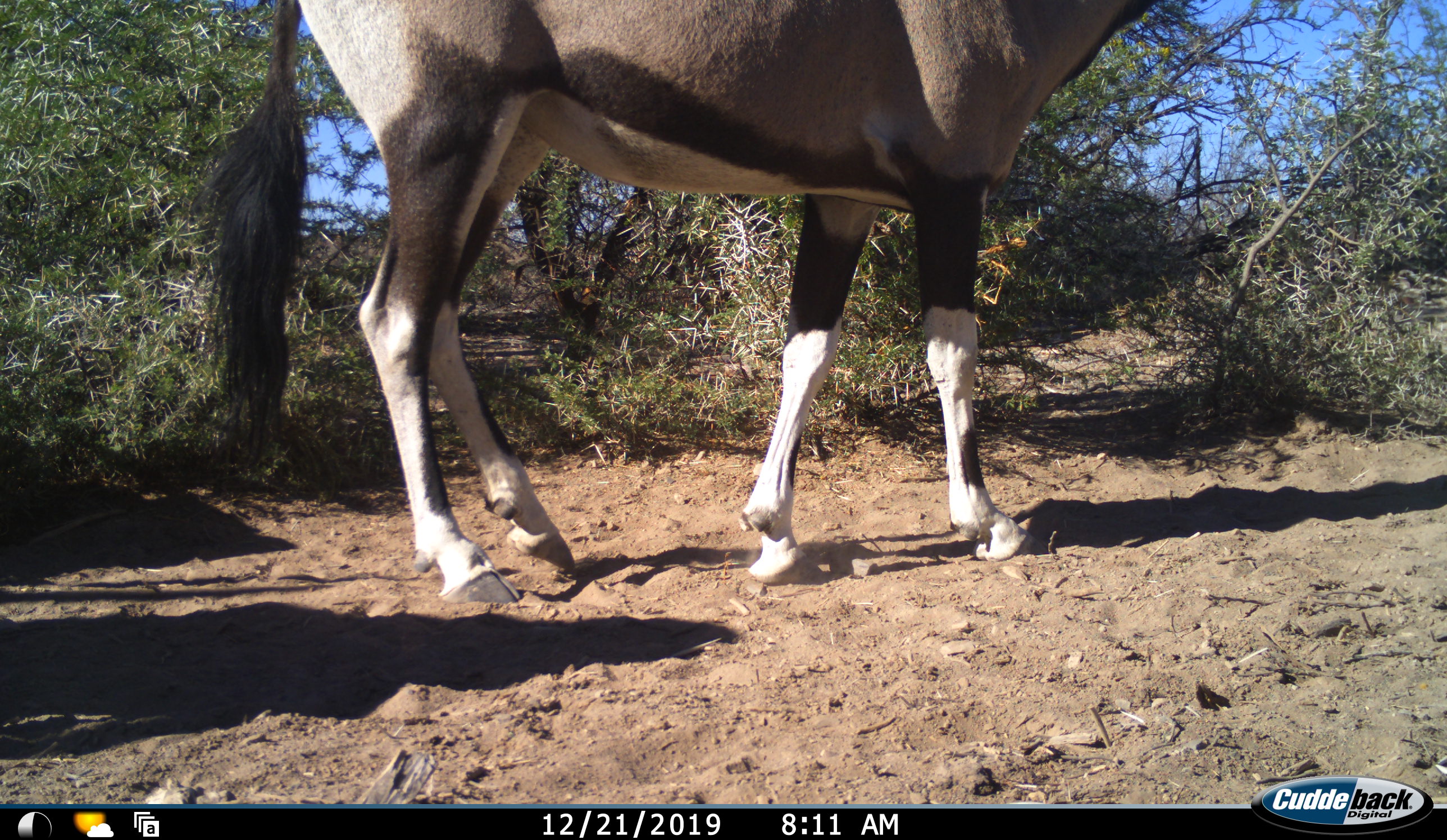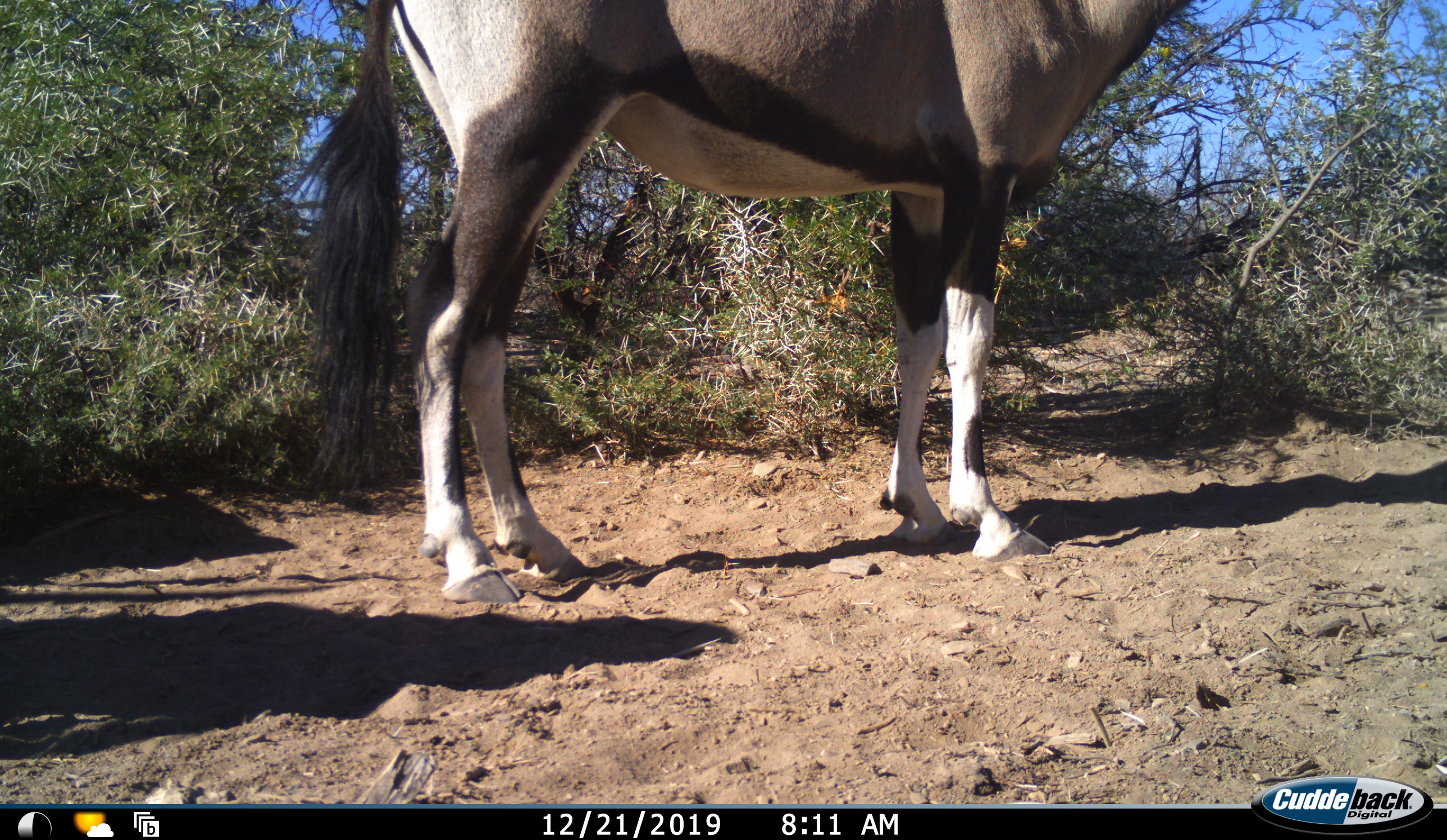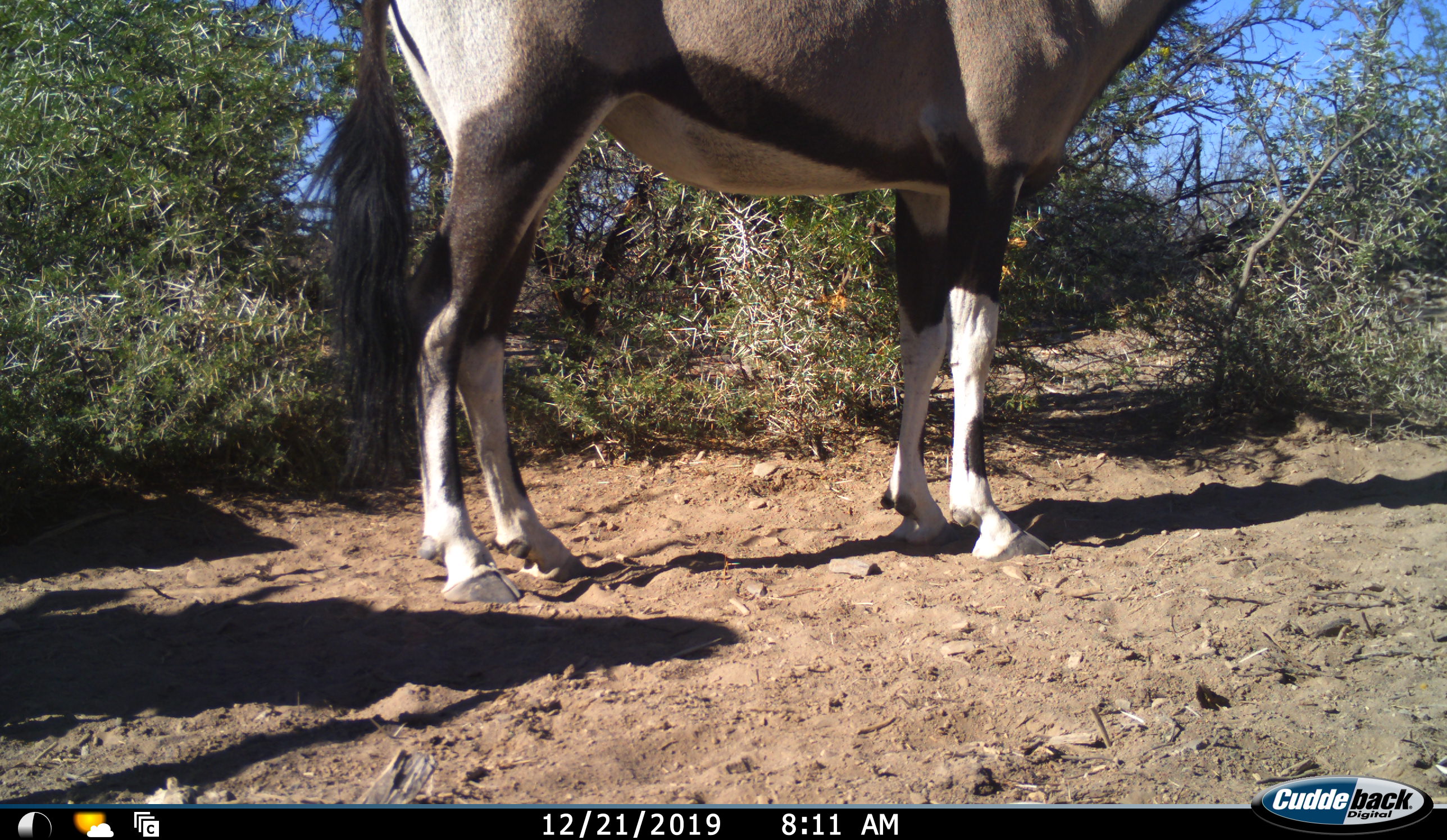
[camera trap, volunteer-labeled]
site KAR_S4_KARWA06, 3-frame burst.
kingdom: Animalia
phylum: Chordata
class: Mammalia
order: Artiodactyla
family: Bovidae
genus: Oryx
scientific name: Oryx gazella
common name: gemsbok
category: oryx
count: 1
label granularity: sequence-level